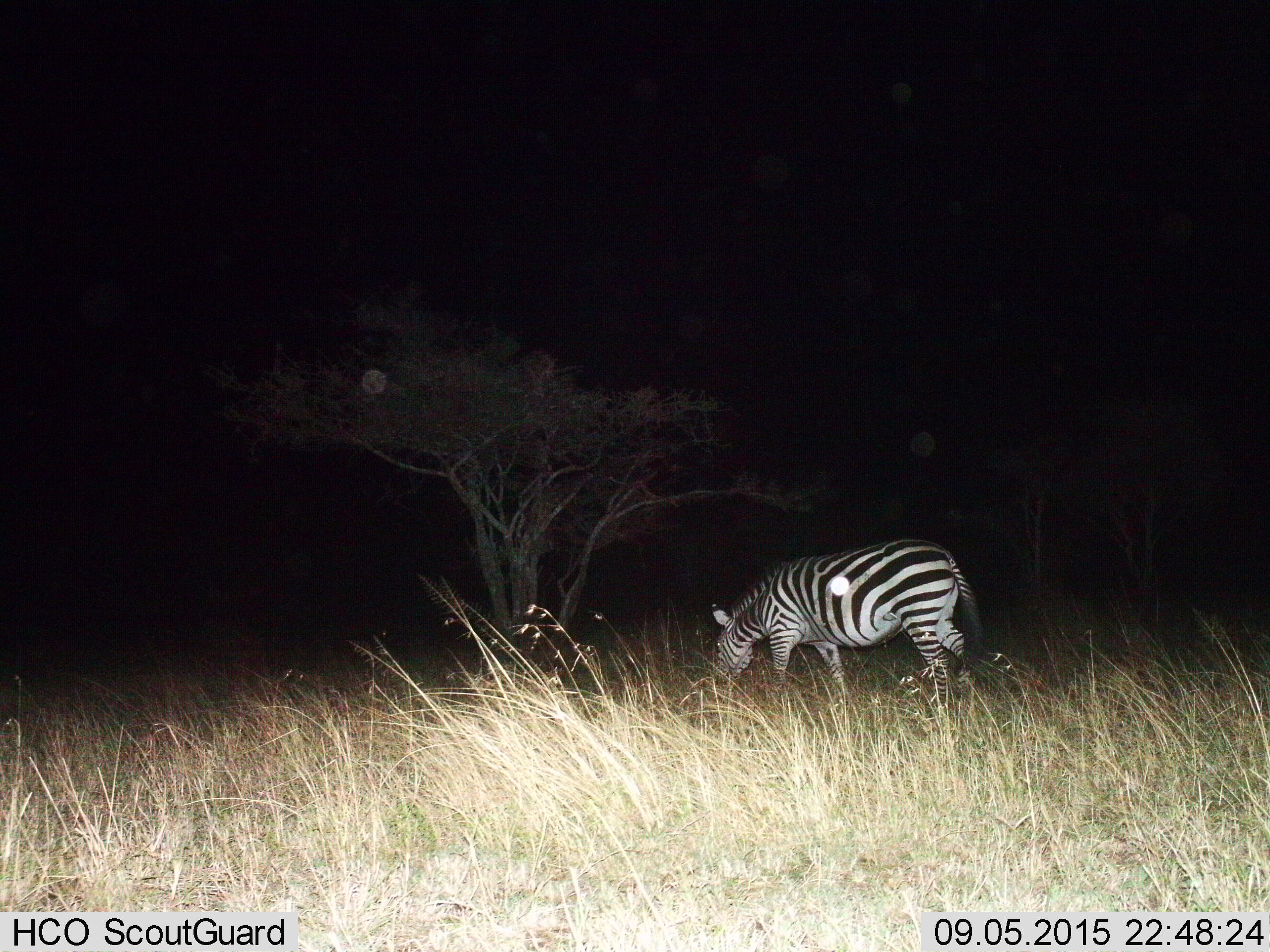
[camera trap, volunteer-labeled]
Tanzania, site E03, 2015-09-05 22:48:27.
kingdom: Animalia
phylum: Chordata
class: Mammalia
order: Perissodactyla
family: Equidae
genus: Equus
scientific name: Equus quagga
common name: plains zebra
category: zebra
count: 1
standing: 20%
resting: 0%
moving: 10%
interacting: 0%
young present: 0%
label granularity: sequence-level